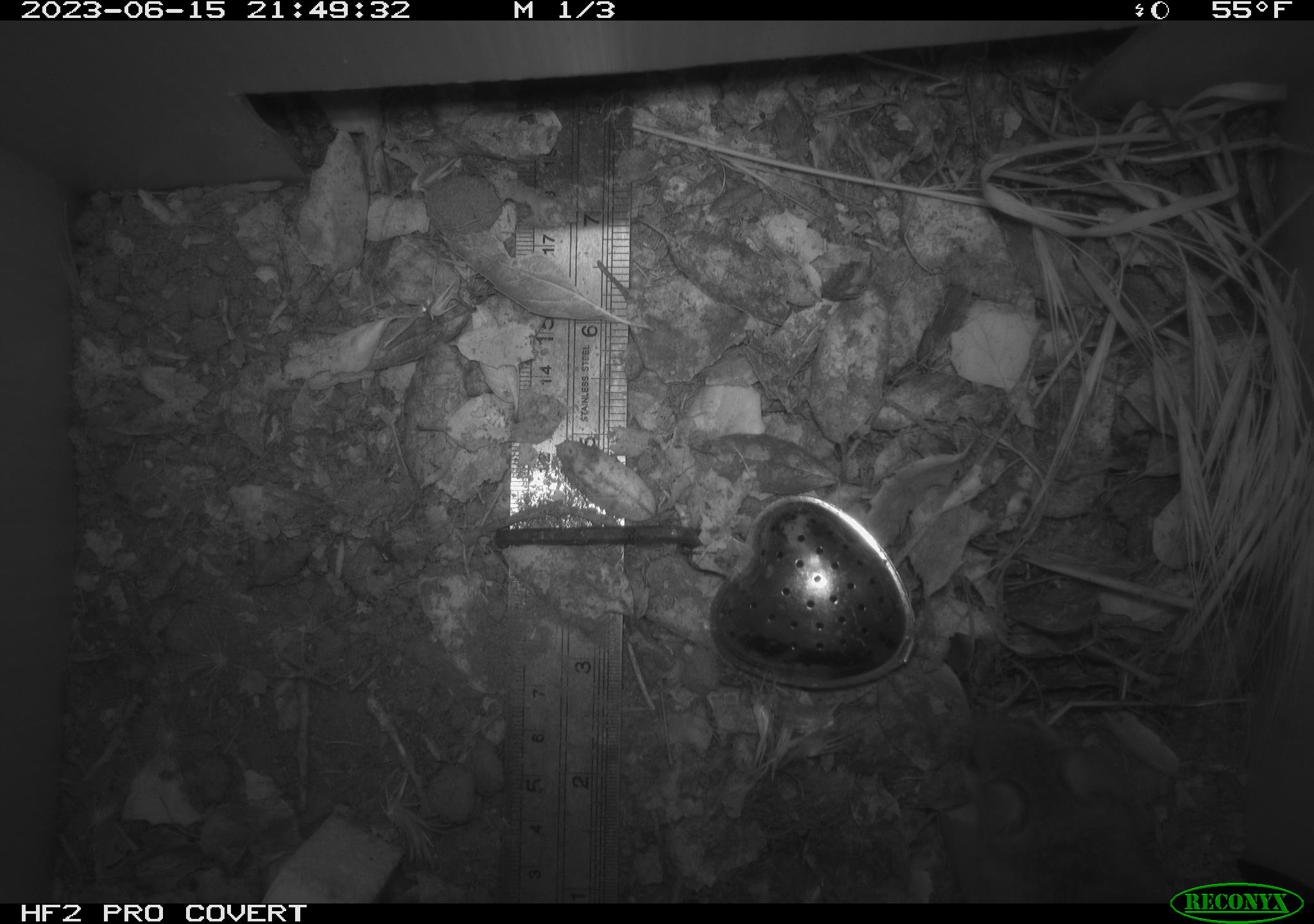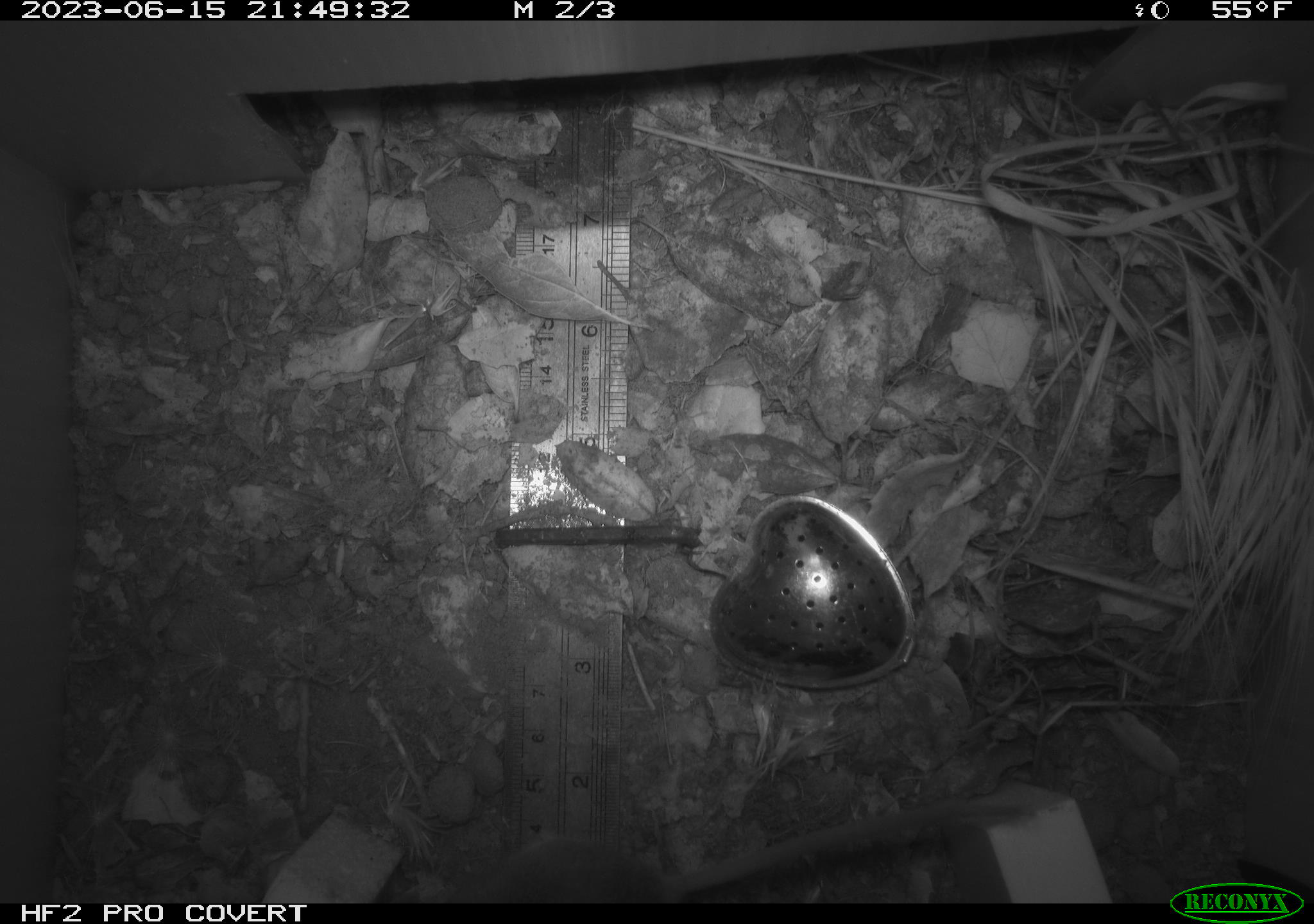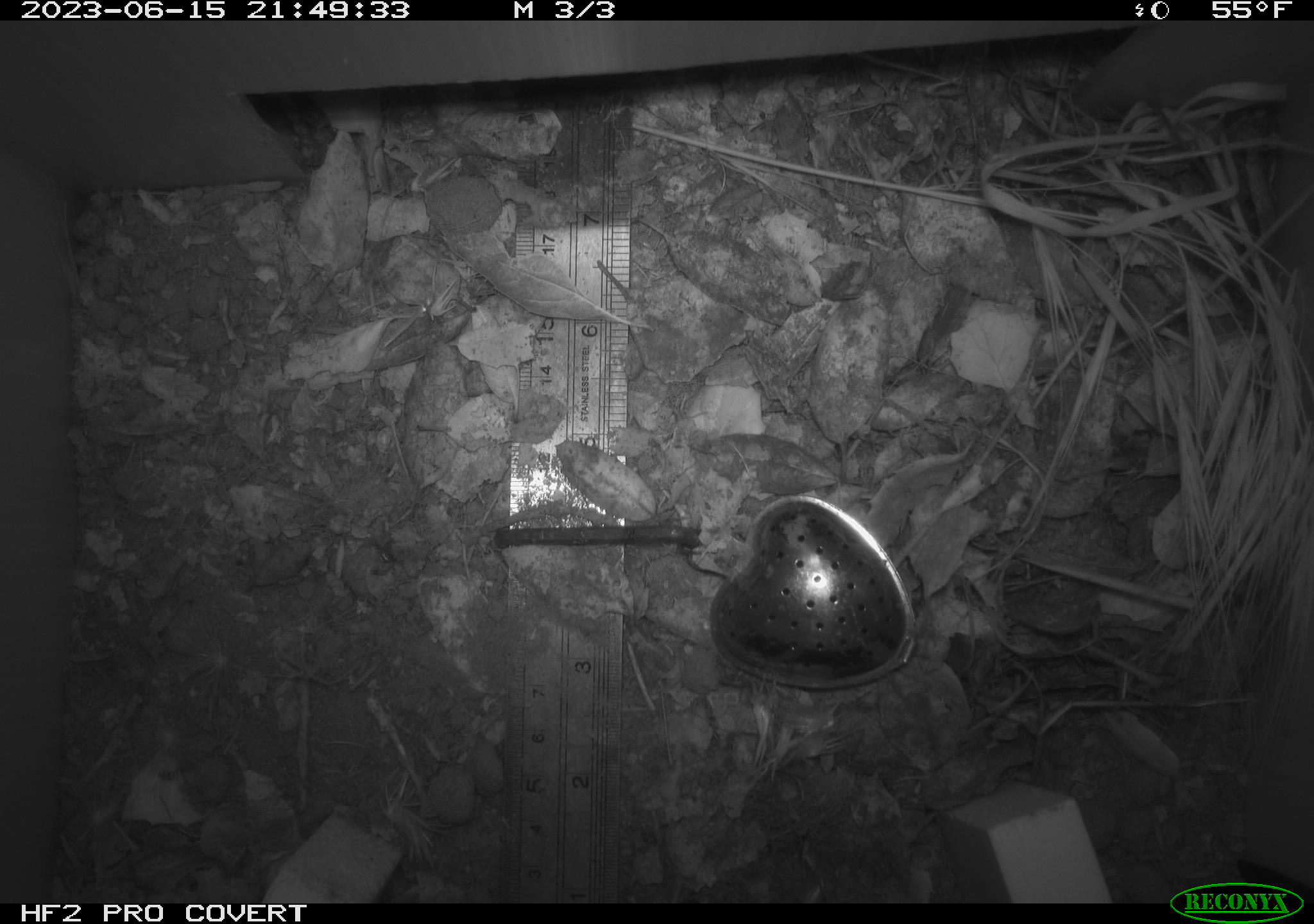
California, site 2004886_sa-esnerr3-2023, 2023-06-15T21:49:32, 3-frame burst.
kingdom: Animalia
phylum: Chordata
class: Mammalia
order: Rodentia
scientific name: Rodentia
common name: mouse species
Mouse species (Rodentia).